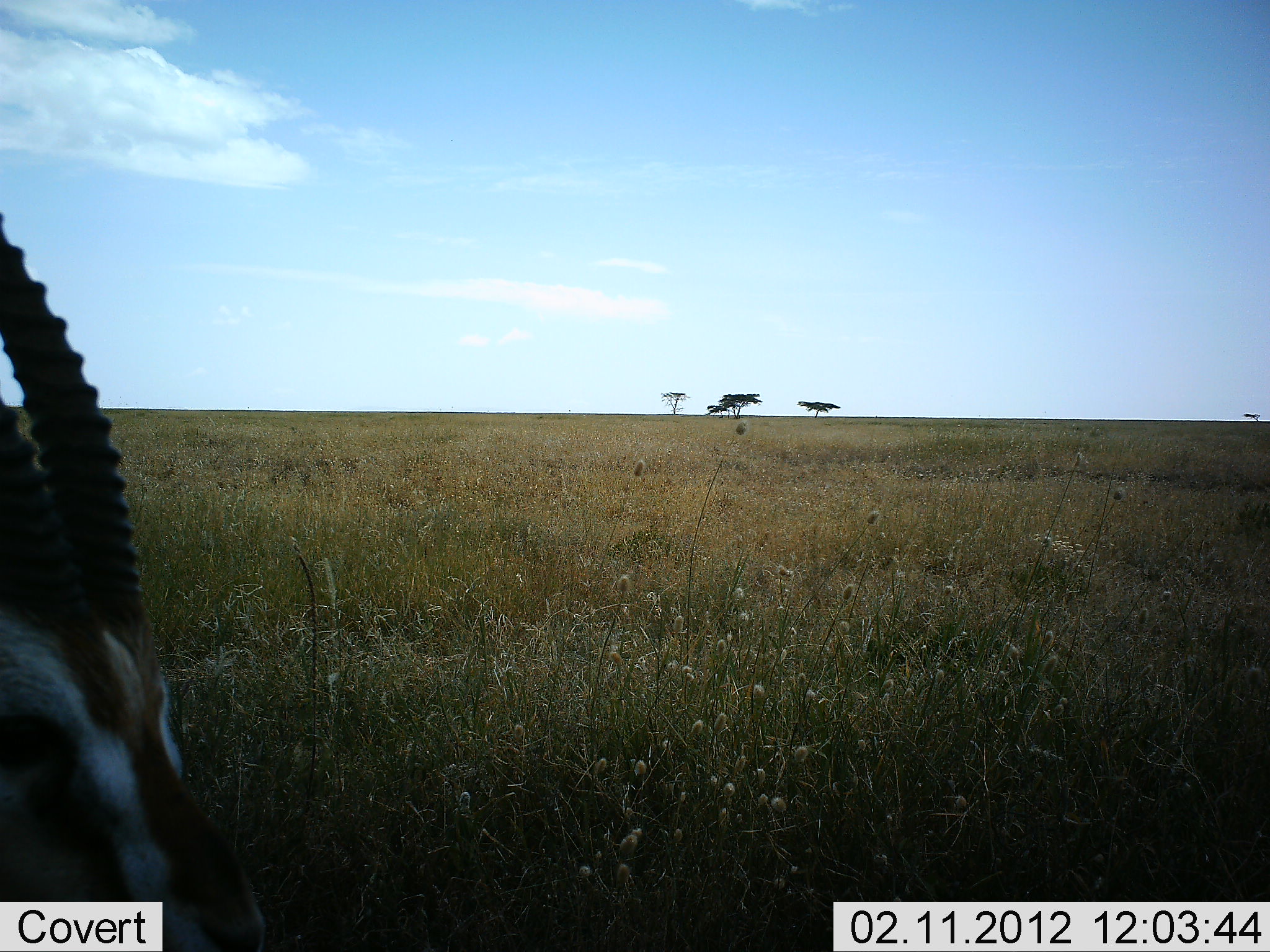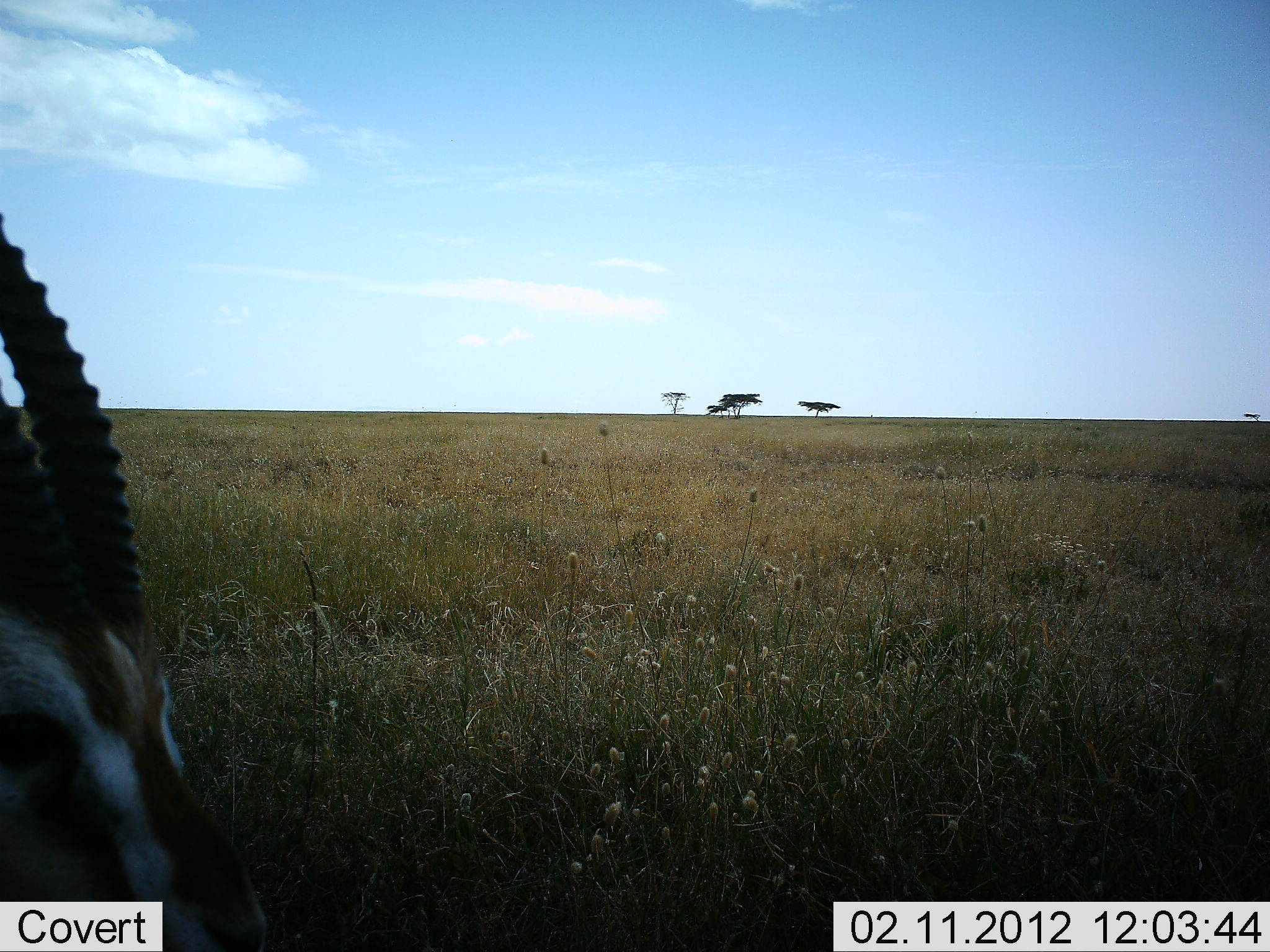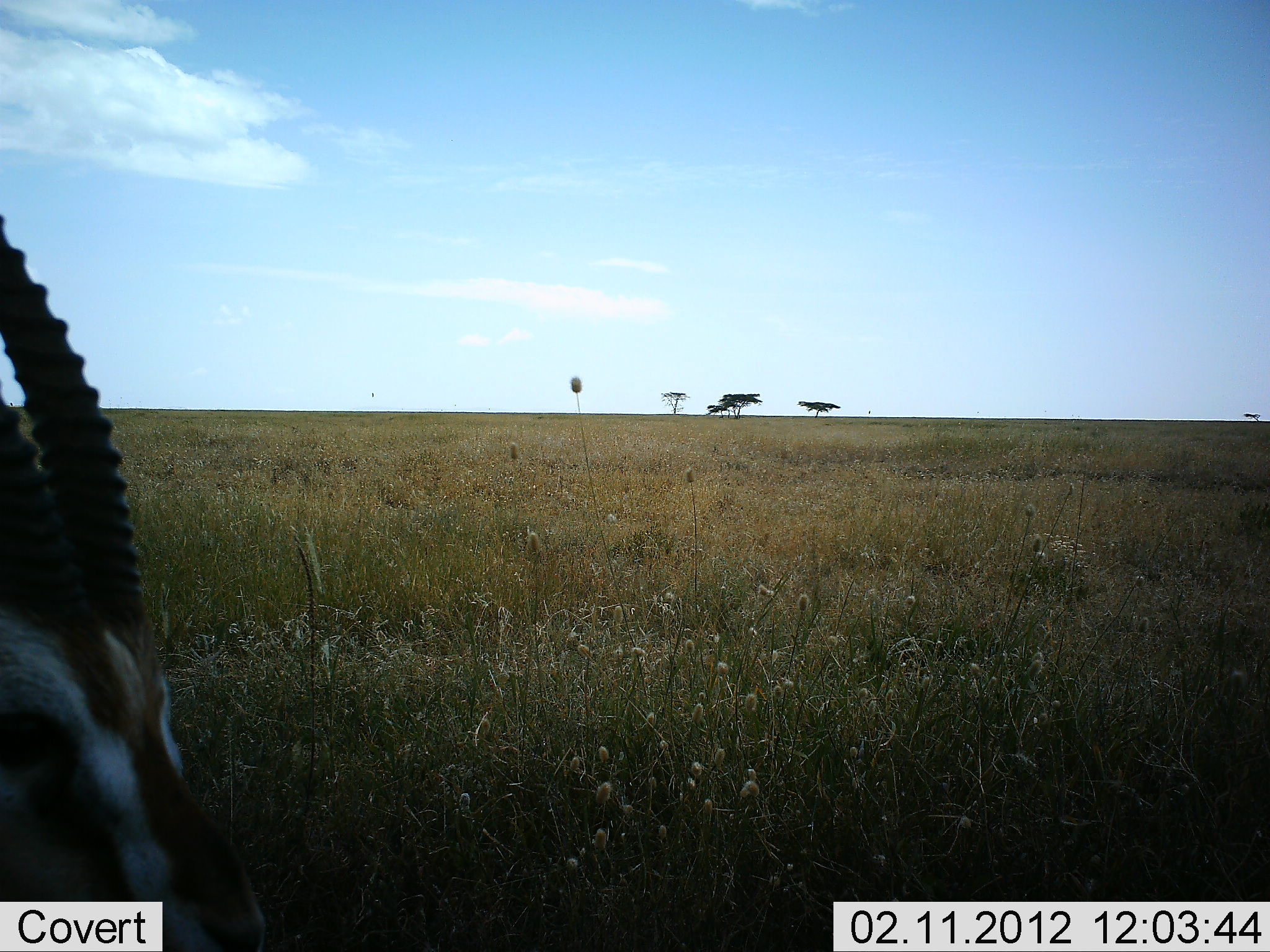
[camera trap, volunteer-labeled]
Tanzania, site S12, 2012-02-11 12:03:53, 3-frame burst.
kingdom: Animalia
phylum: Chordata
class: Mammalia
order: Artiodactyla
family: Bovidae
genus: Eudorcas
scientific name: Eudorcas thomsonii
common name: thomson's gazelle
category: gazellethomsons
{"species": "gazellethomsons (thomson's gazelle) (Eudorcas thomsonii)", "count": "1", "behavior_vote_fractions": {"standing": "67%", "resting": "33%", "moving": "0%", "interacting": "0%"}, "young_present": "0%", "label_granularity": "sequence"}